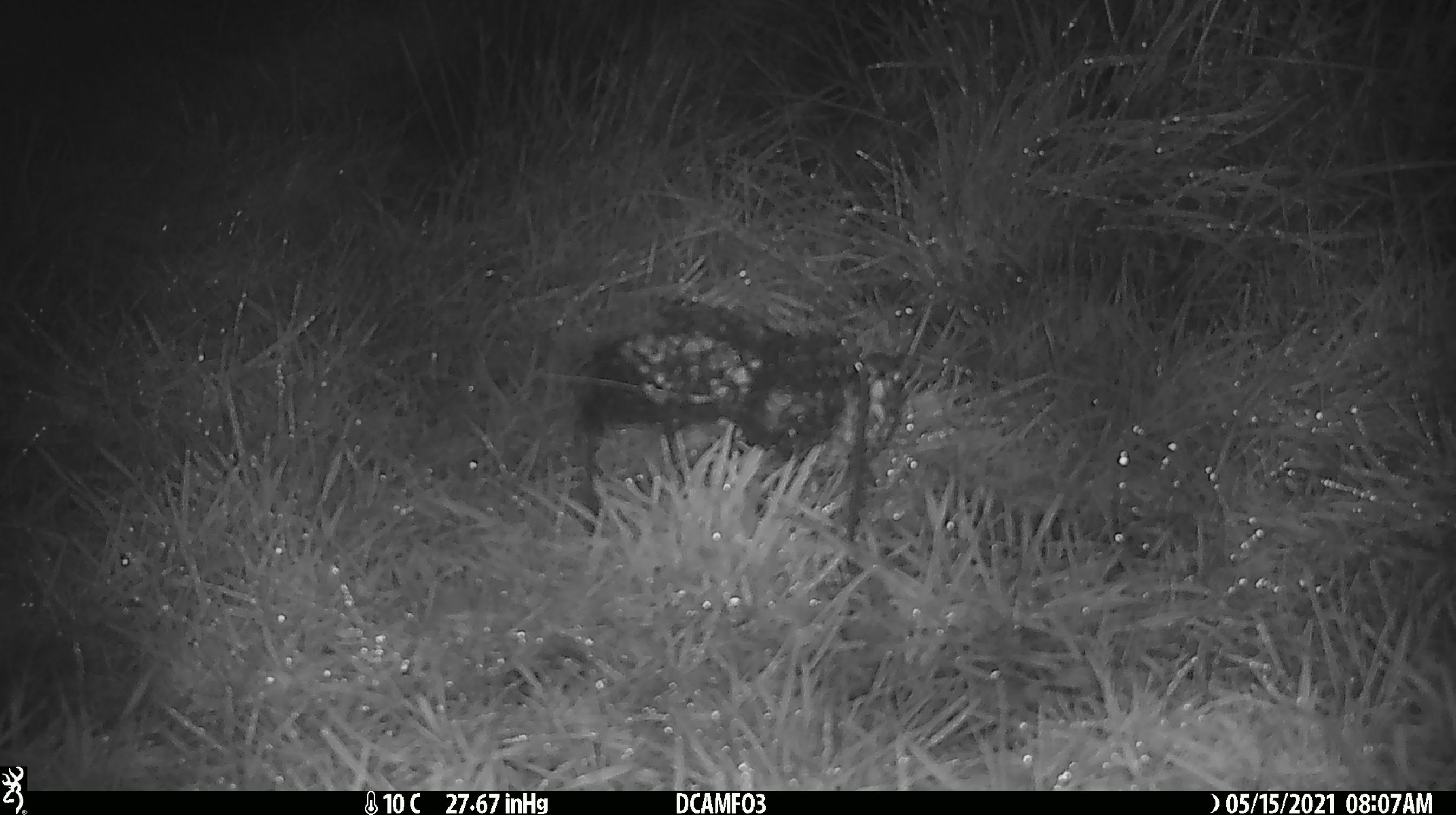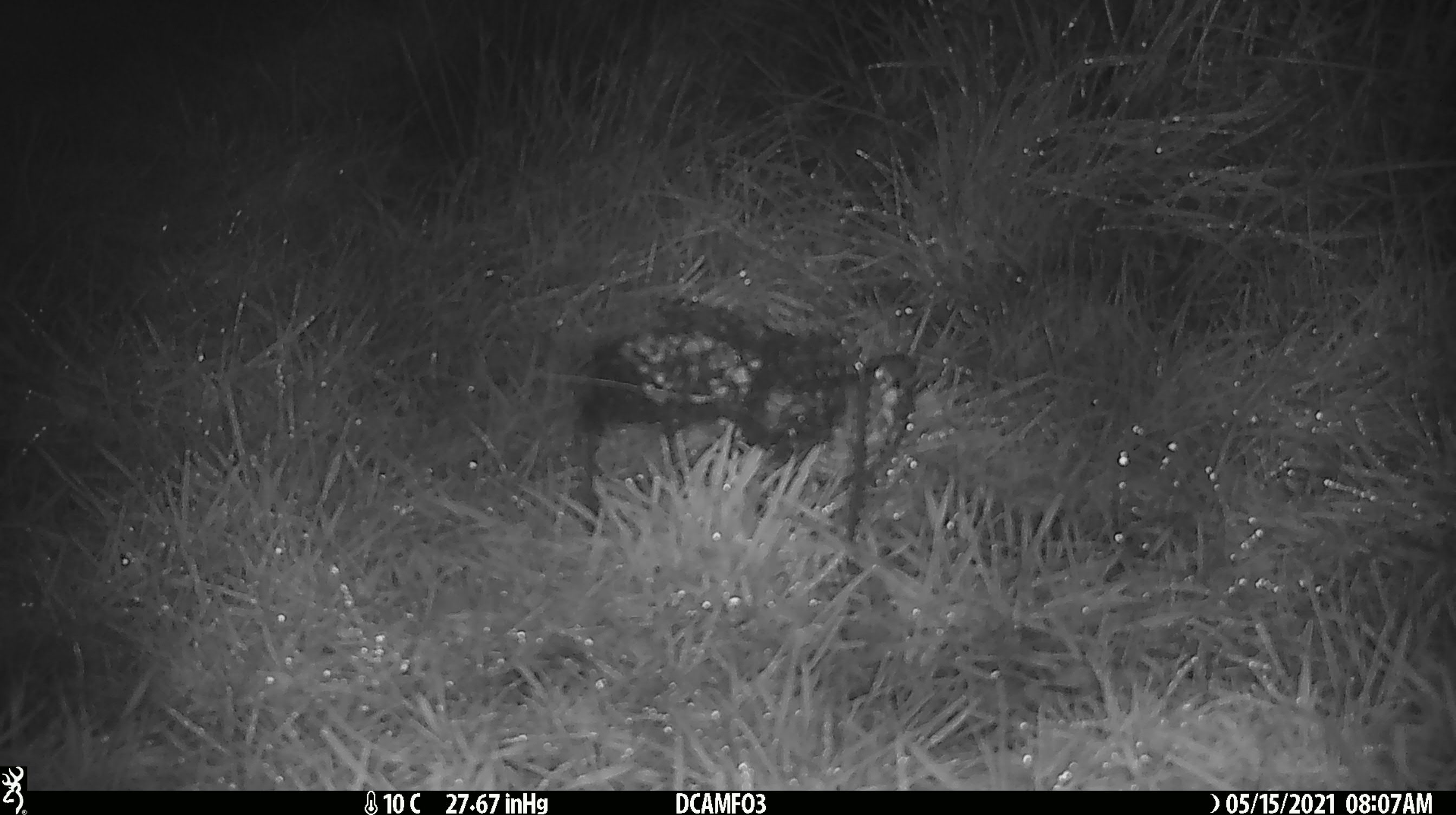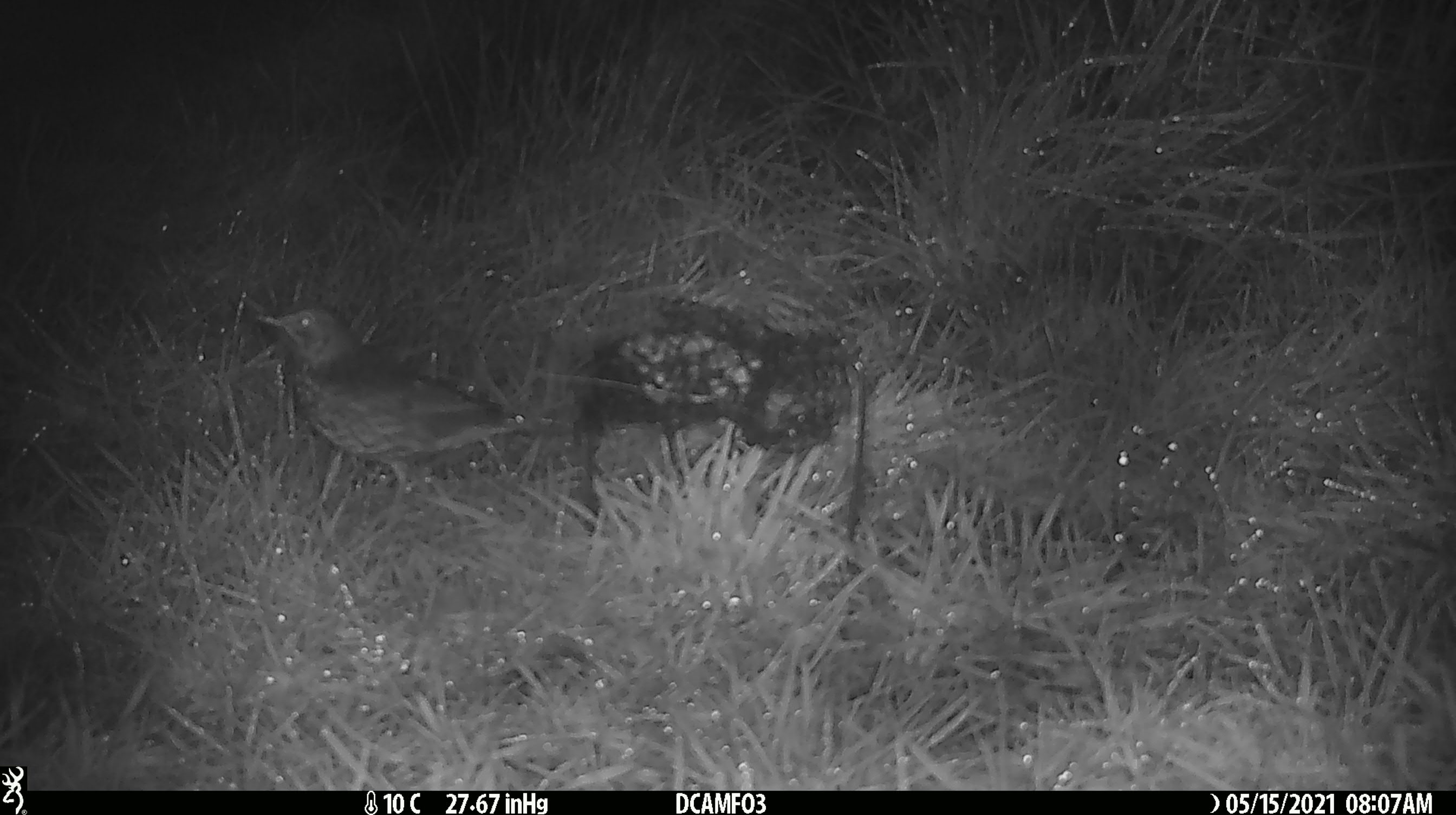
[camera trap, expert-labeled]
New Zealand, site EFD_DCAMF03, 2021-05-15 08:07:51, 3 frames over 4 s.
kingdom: Animalia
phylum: Chordata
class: Aves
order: Passeriformes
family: Turdidae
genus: Turdus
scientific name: Turdus philomelos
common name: song thrush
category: thrush